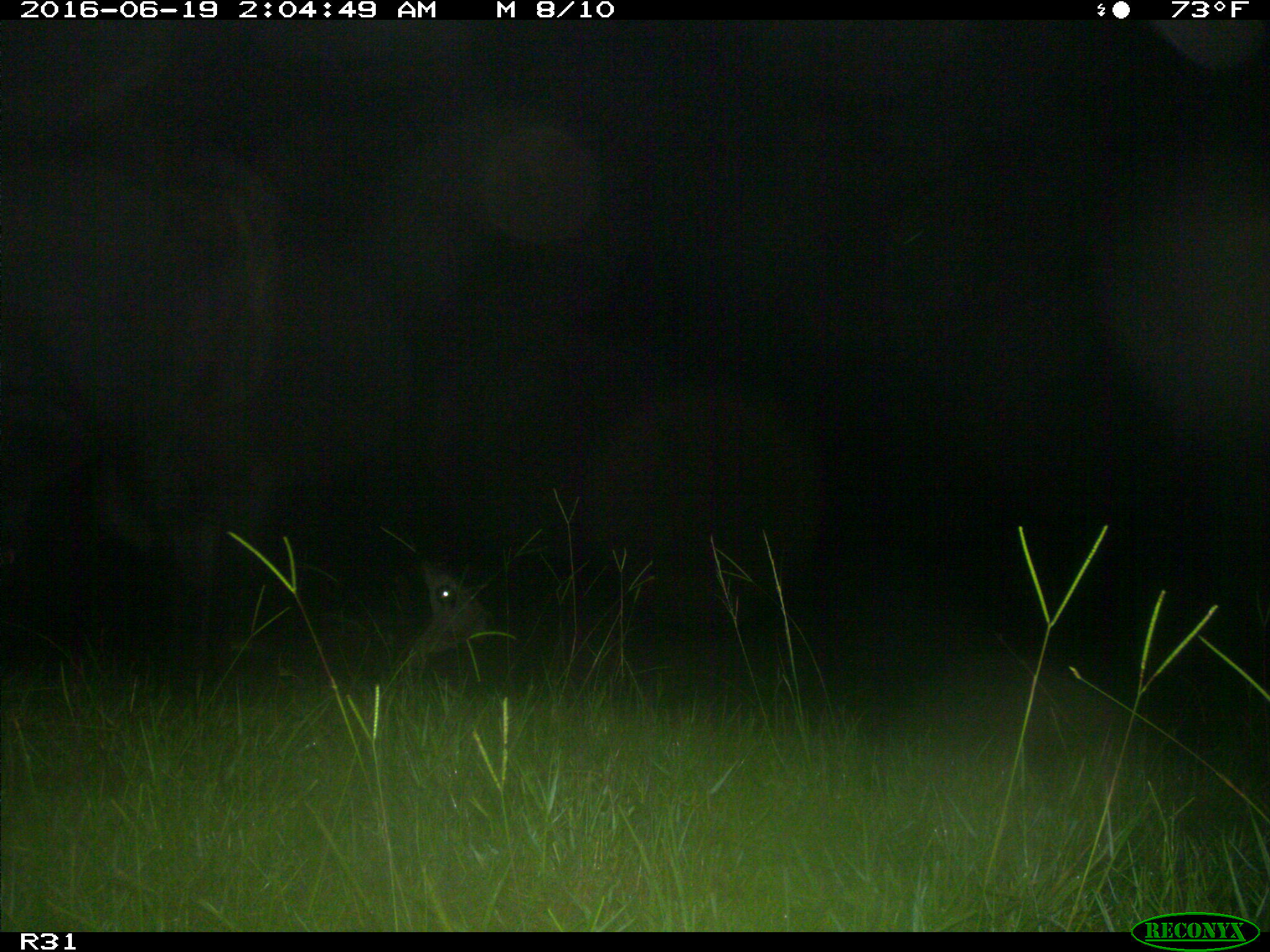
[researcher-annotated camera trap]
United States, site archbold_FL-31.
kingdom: Animalia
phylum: Chordata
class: Mammalia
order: Artiodactyla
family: Bovidae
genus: Bos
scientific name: Bos taurus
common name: domestic cow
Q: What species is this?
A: Bos taurus (domestic cow).